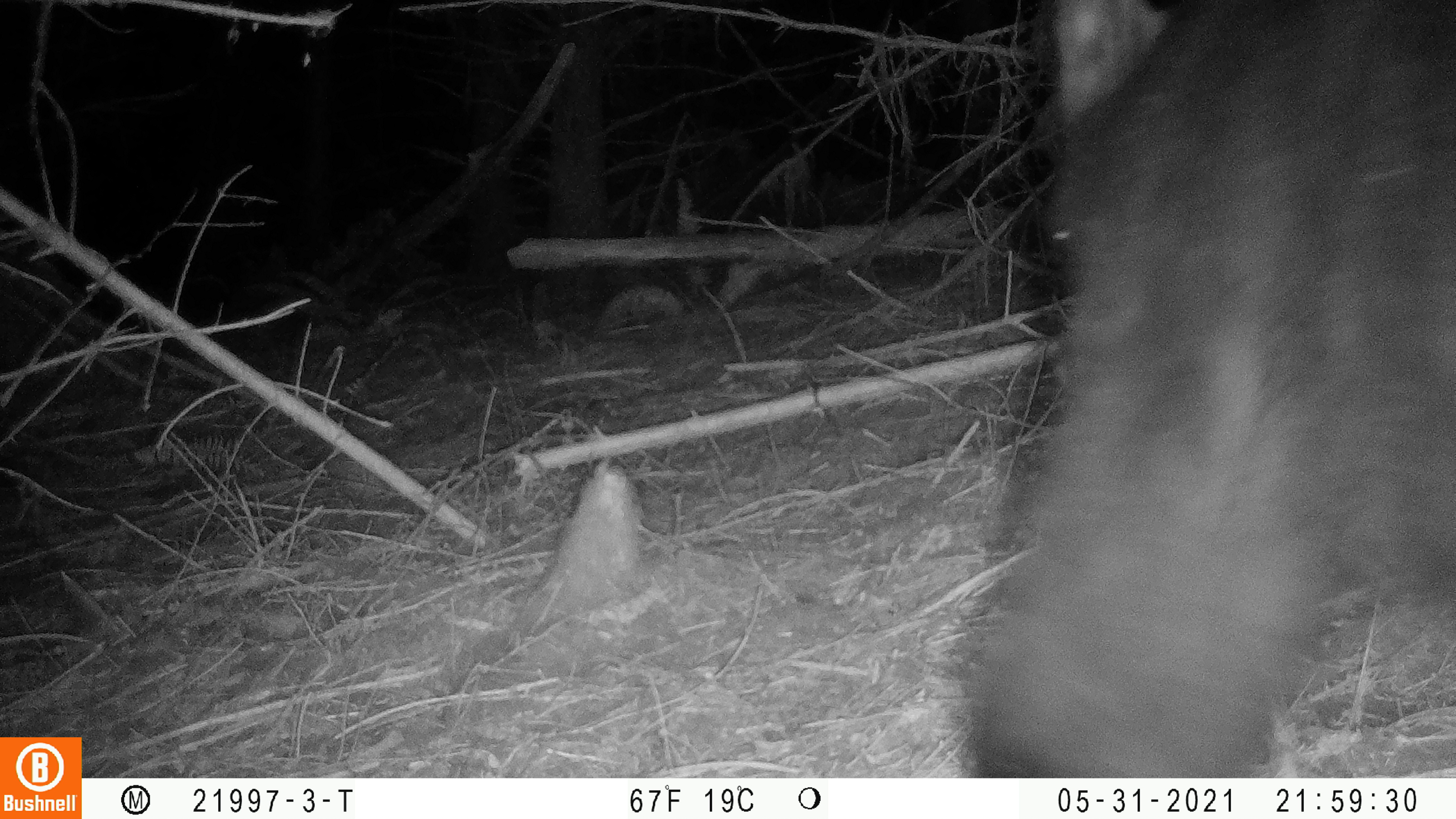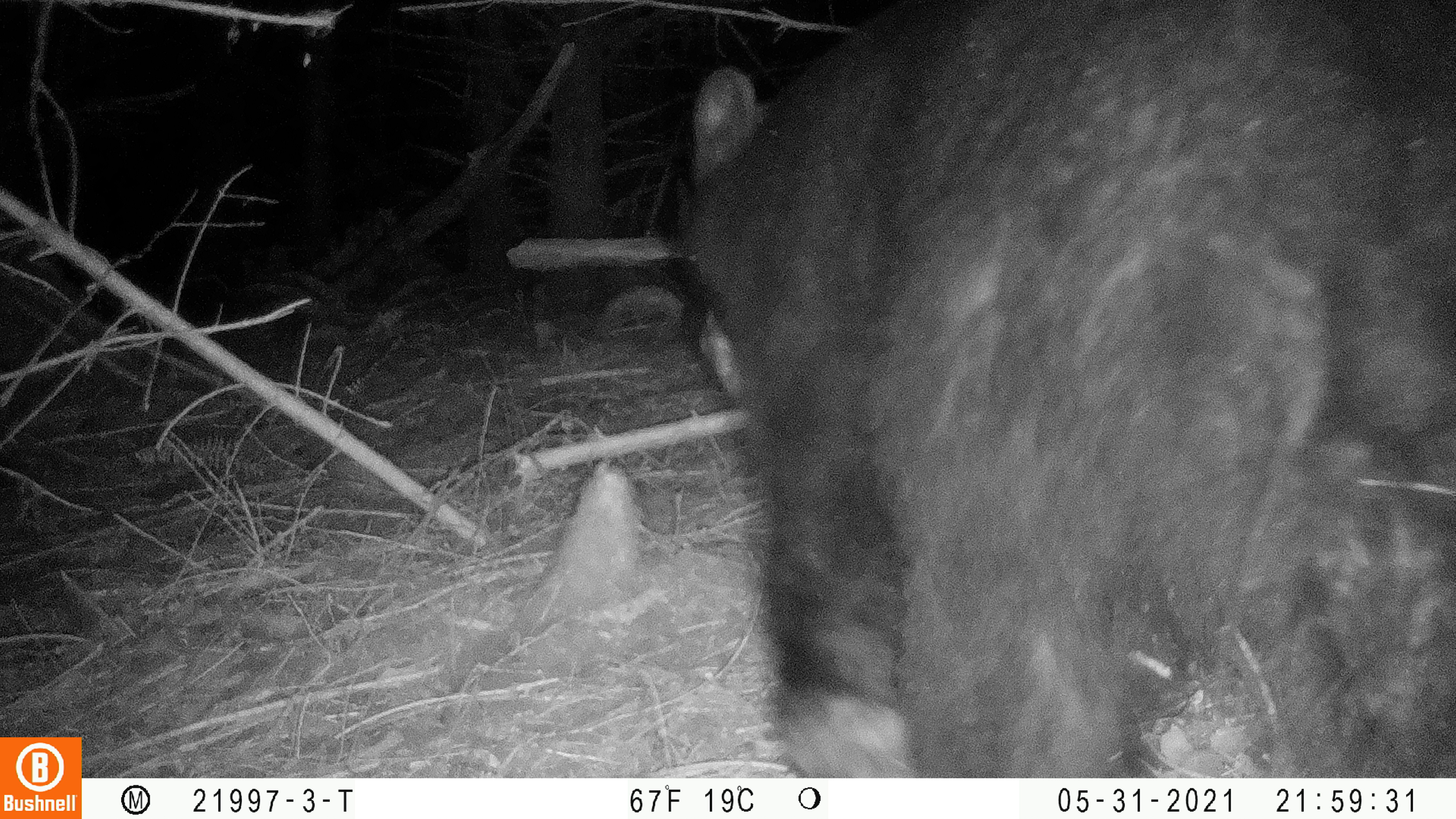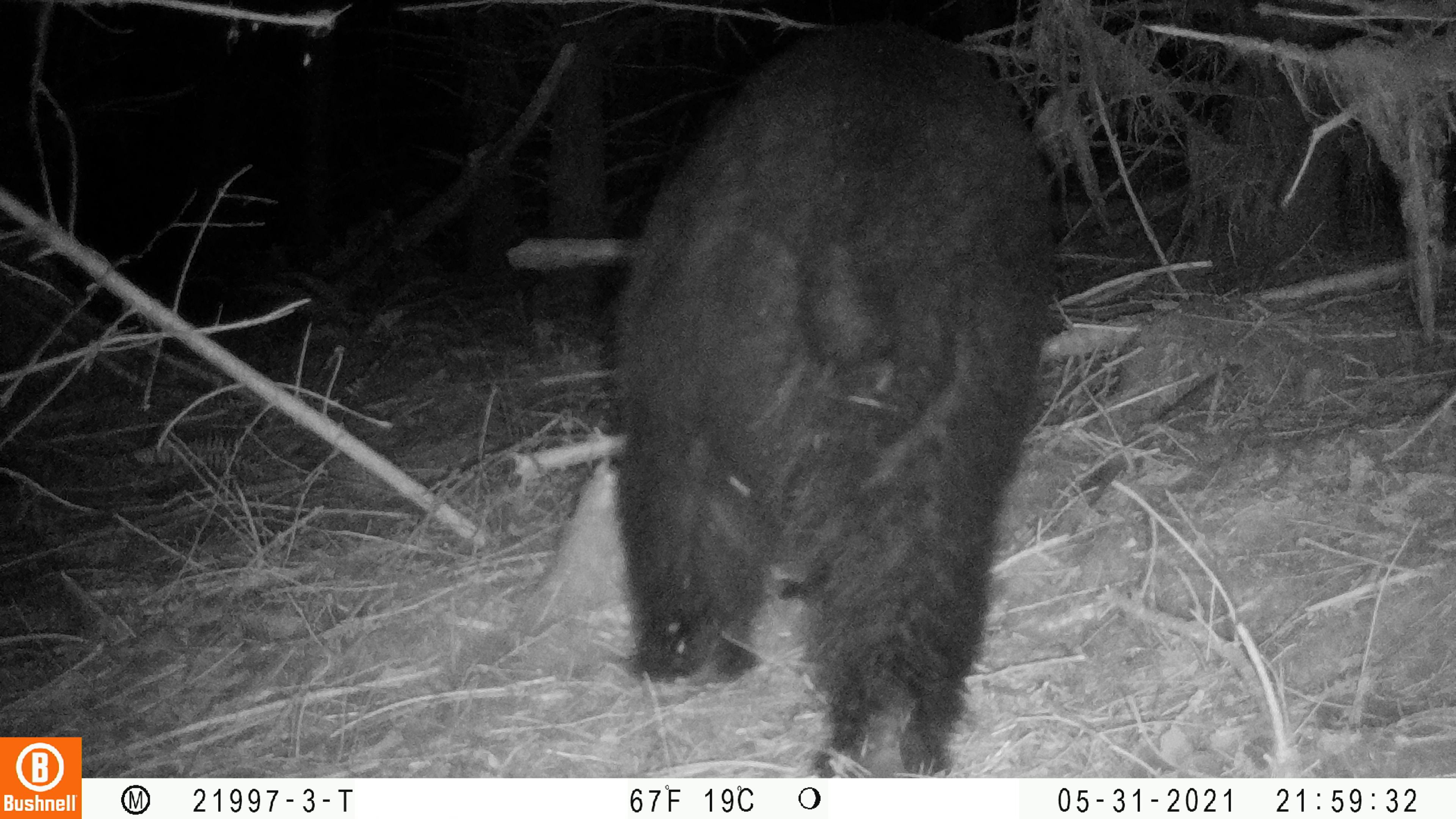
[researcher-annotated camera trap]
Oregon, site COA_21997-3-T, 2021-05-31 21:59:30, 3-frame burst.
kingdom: Animalia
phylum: Chordata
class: Mammalia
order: Carnivora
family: Ursidae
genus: Ursus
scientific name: Ursus americanus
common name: american black bear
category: black bear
Black bear (american black bear) (Ursus americanus).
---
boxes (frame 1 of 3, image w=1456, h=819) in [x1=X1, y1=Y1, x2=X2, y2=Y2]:
black bear: [x1=936, y1=0, x2=1453, y2=777]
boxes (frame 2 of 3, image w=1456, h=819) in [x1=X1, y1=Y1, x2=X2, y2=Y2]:
black bear: [x1=653, y1=2, x2=1455, y2=777]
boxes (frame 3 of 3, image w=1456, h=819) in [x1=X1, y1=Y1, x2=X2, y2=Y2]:
black bear: [x1=591, y1=10, x2=1068, y2=777]